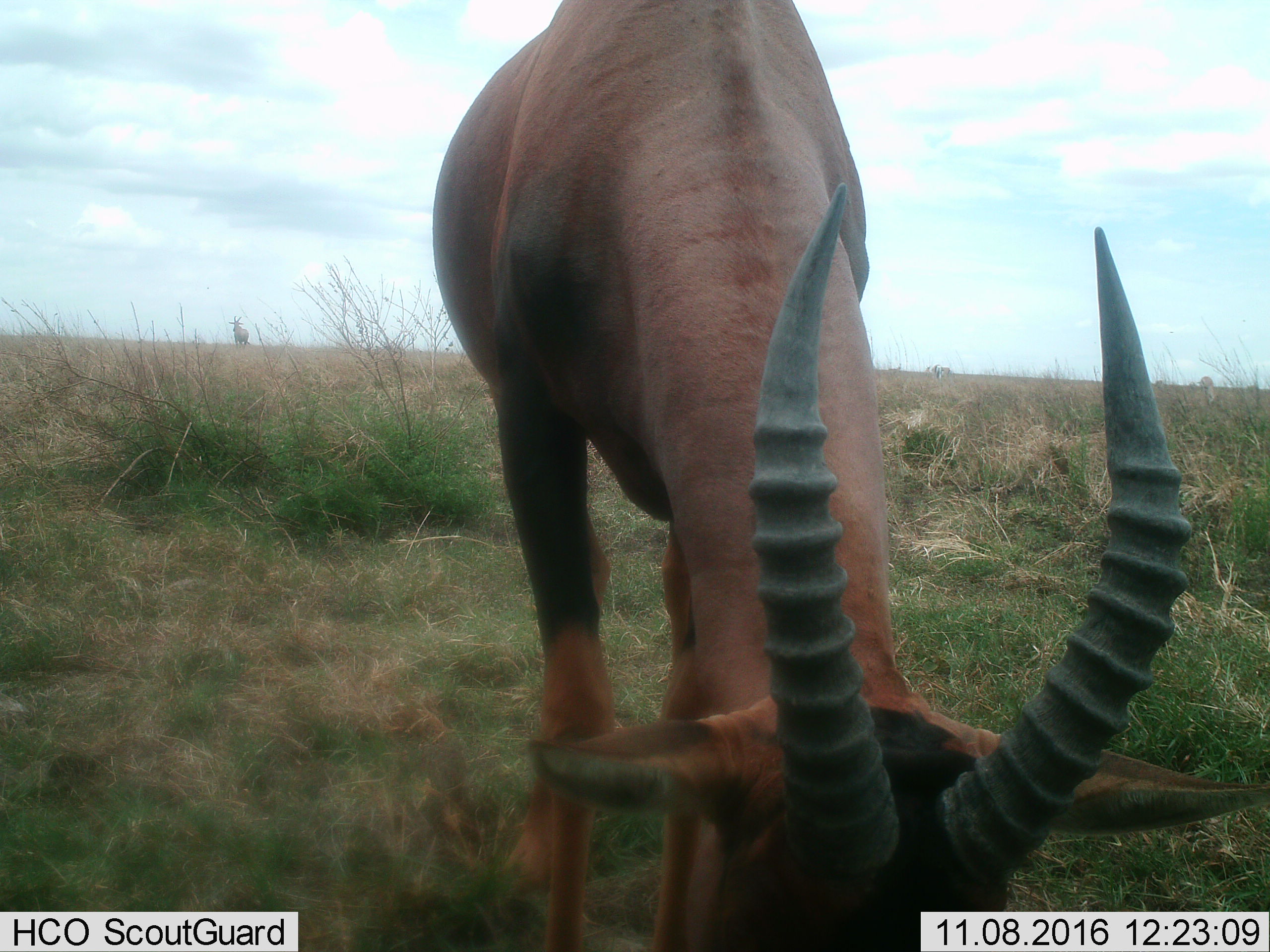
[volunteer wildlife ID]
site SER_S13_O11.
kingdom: Animalia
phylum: Chordata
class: Mammalia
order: Artiodactyla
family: Bovidae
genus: Damaliscus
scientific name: Damaliscus lunatus jimela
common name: topi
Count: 2.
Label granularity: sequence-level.